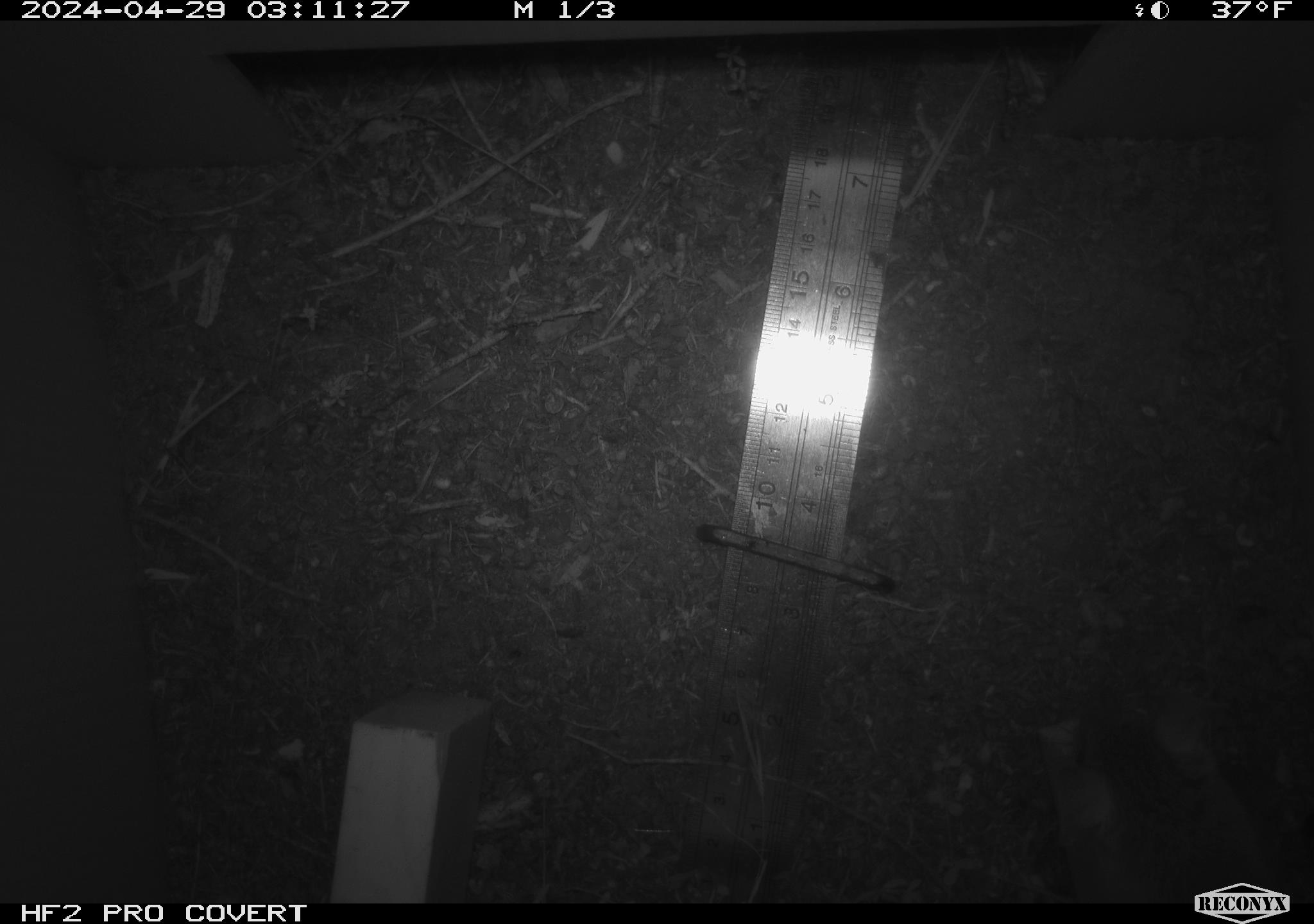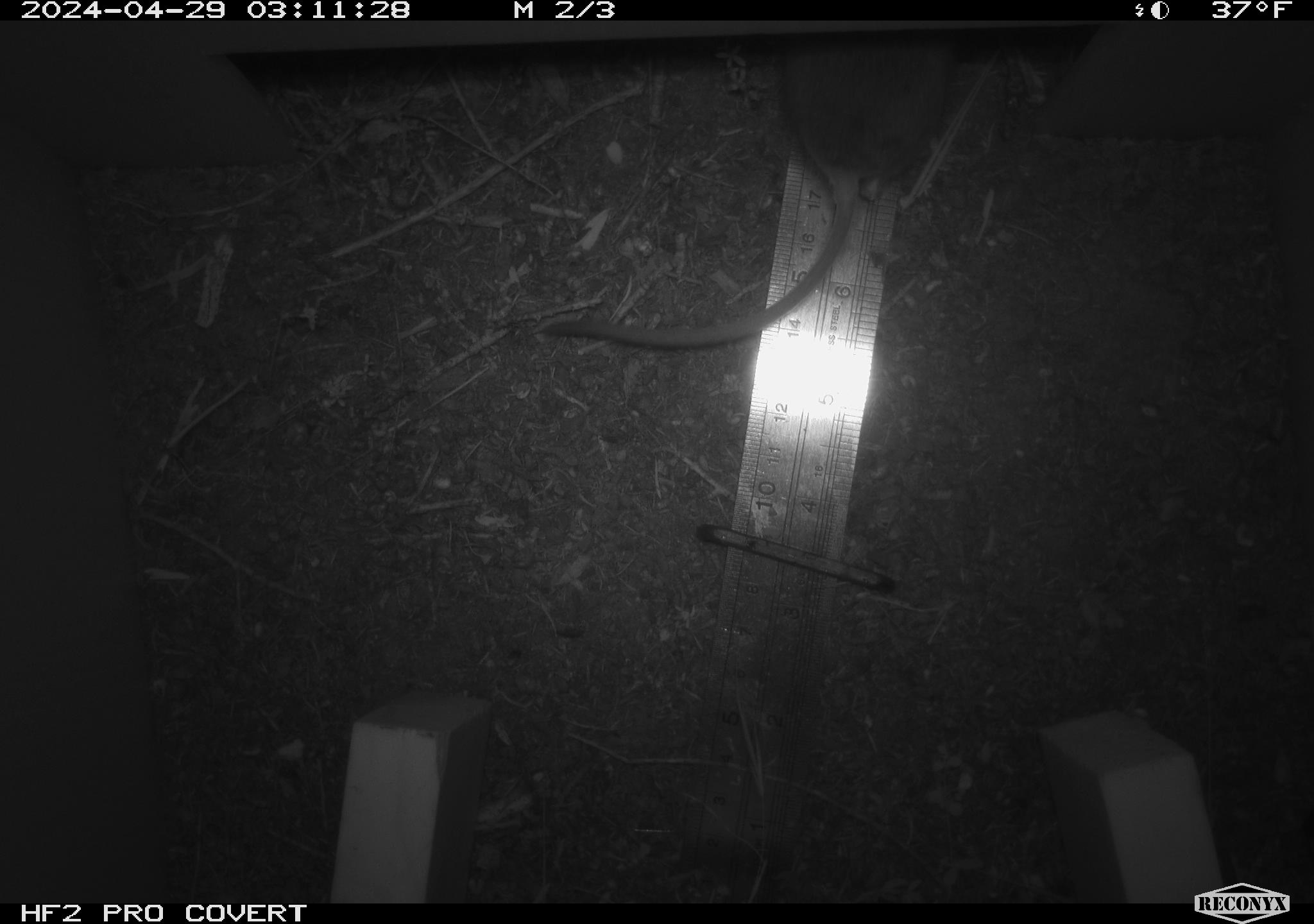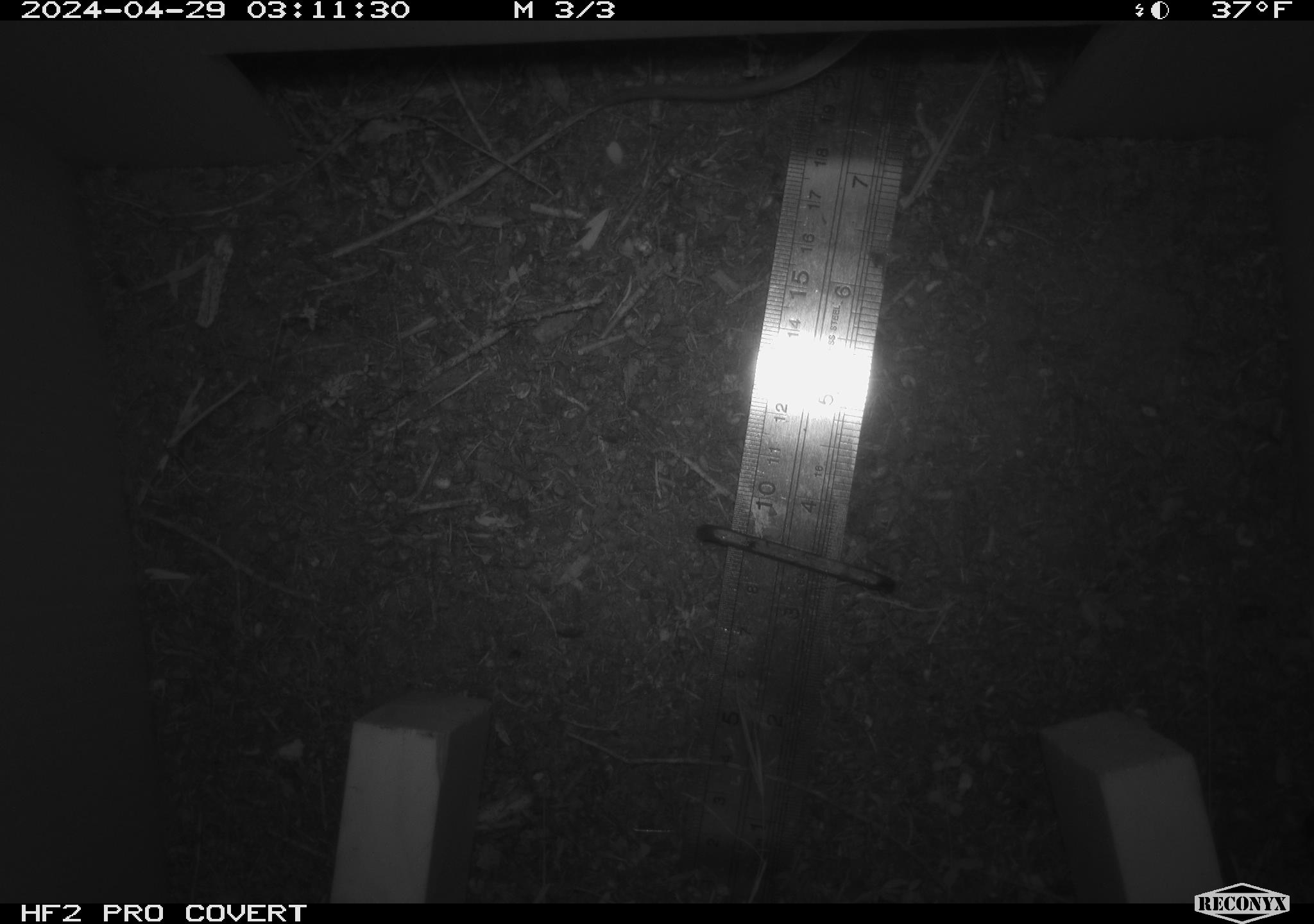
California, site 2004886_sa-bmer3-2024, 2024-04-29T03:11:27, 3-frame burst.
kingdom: Animalia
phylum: Chordata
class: Mammalia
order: Rodentia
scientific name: Rodentia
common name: mouse species